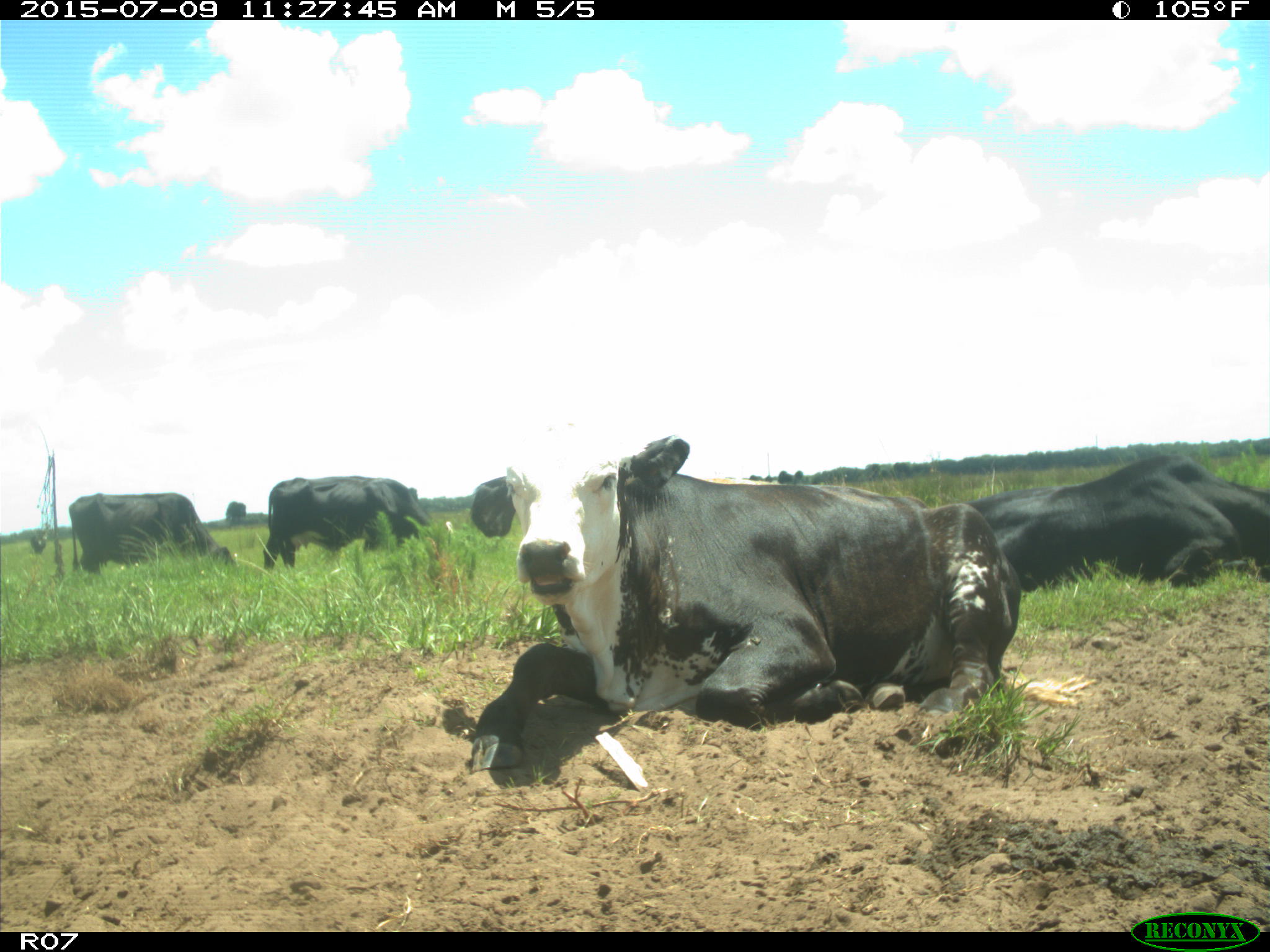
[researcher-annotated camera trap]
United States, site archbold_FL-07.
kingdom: Animalia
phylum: Chordata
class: Mammalia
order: Artiodactyla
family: Bovidae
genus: Bos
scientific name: Bos taurus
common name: domestic cow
Bos taurus (domestic cow).